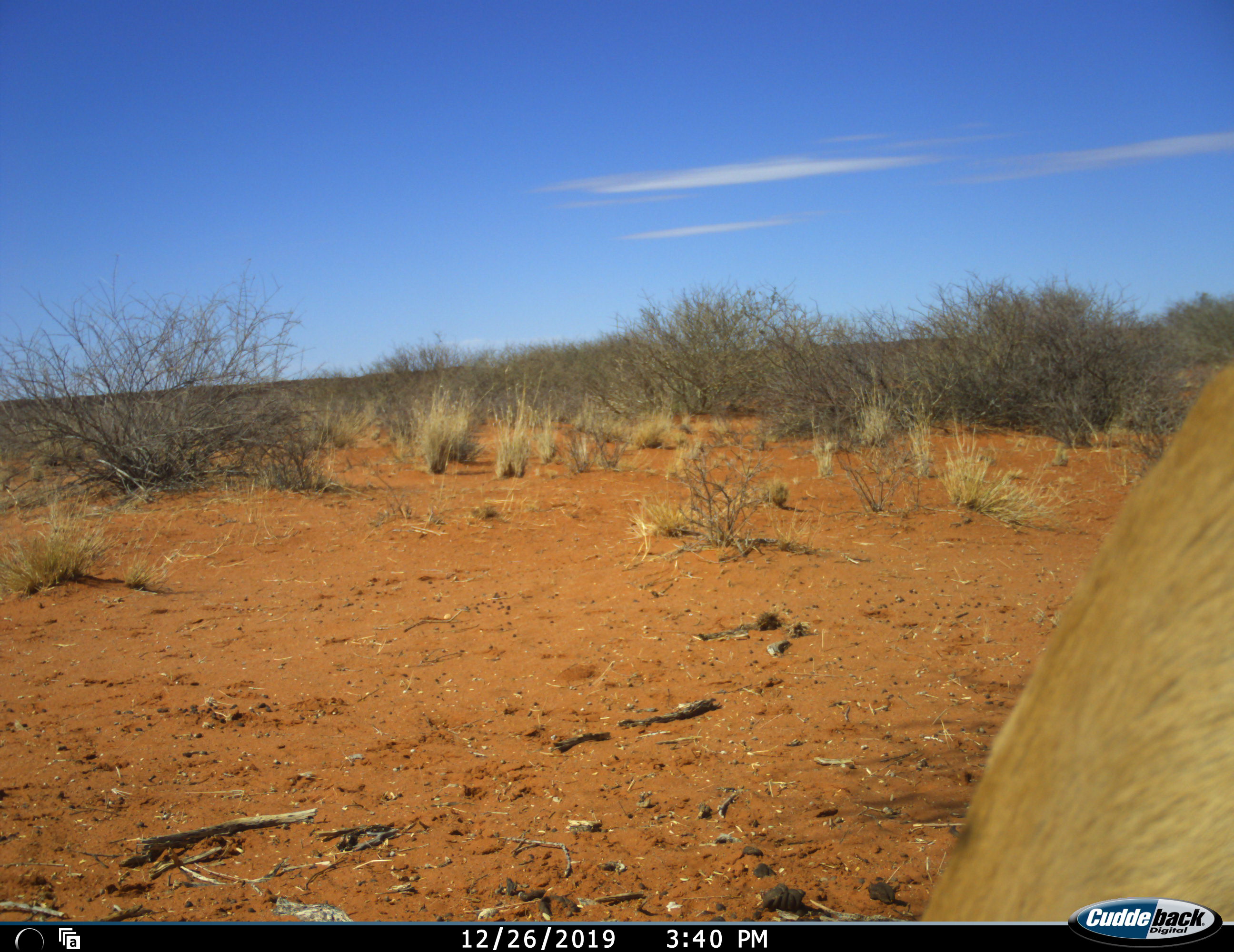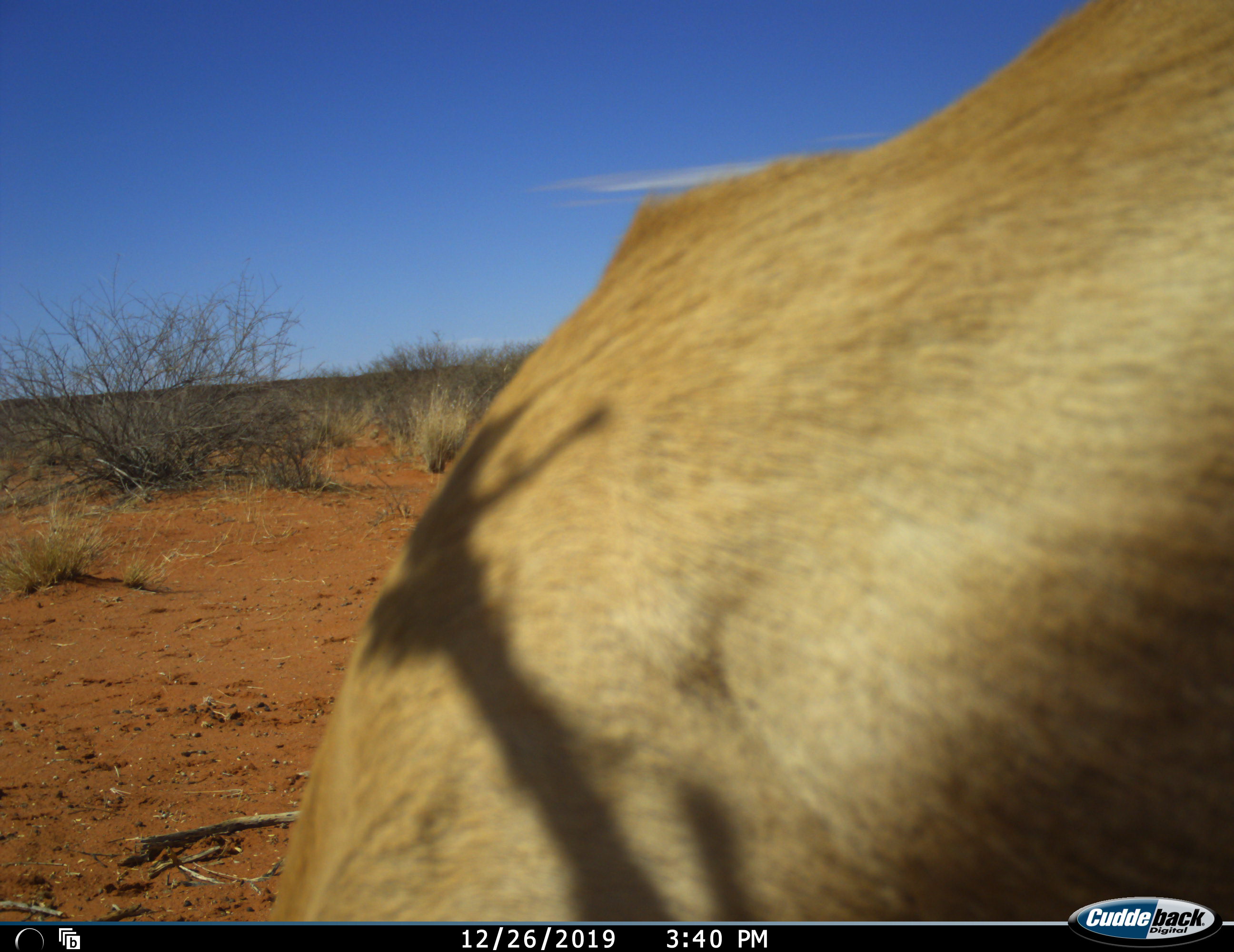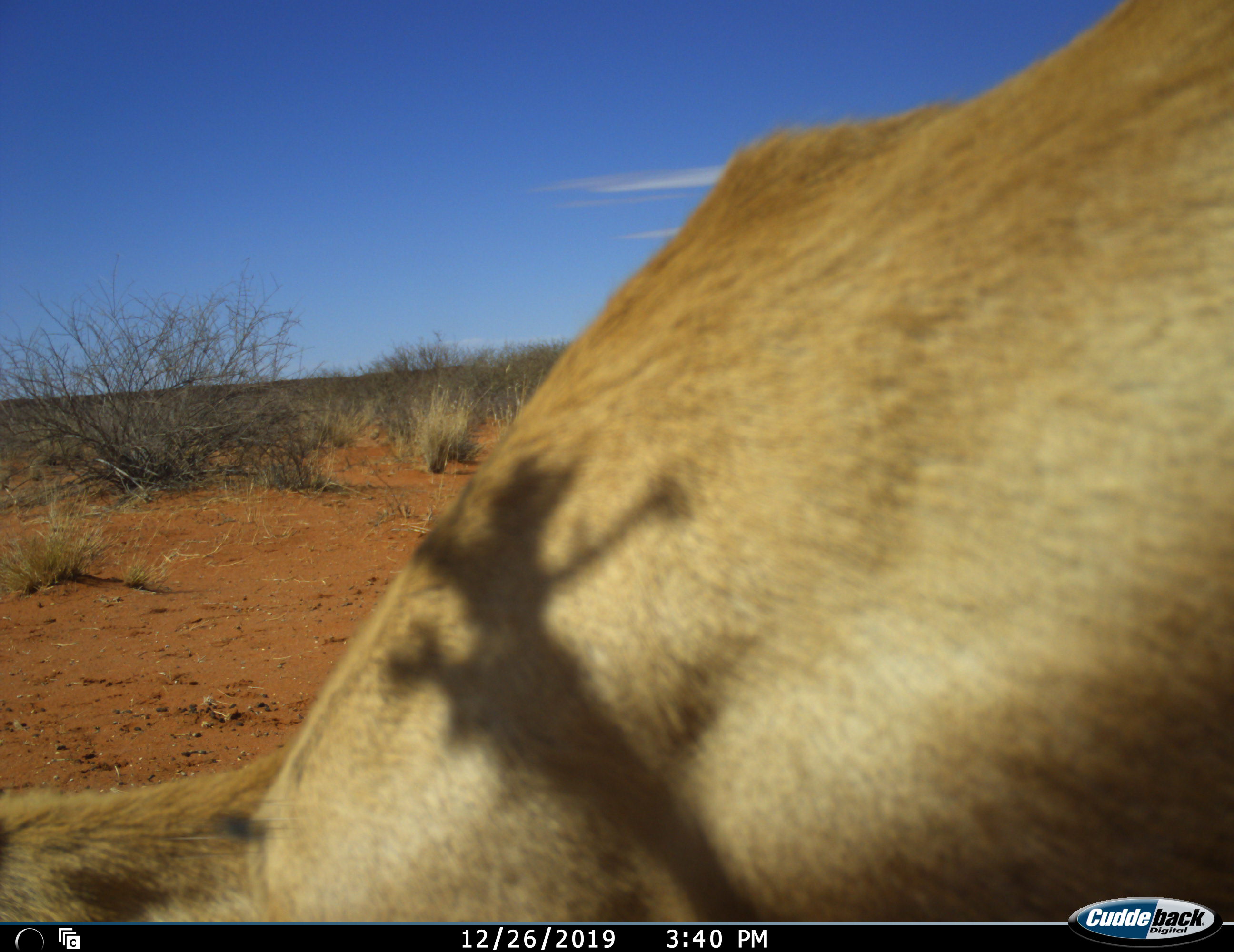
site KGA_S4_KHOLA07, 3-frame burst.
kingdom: Animalia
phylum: Chordata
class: Mammalia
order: Artiodactyla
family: Bovidae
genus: Antidorcas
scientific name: Antidorcas marsupialis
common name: springbok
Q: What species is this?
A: Springbok (Antidorcas marsupialis).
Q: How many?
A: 1.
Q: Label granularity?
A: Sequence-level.